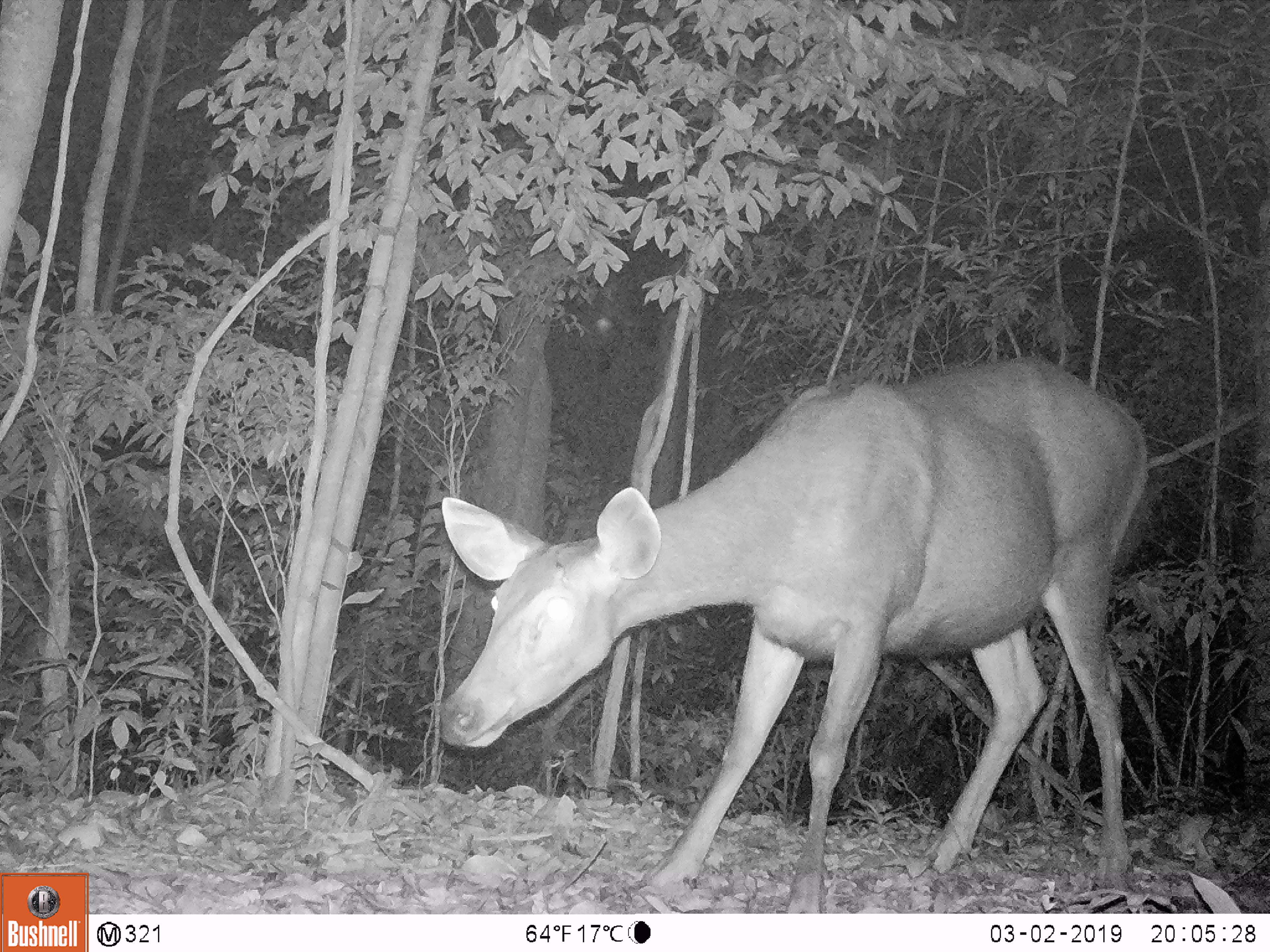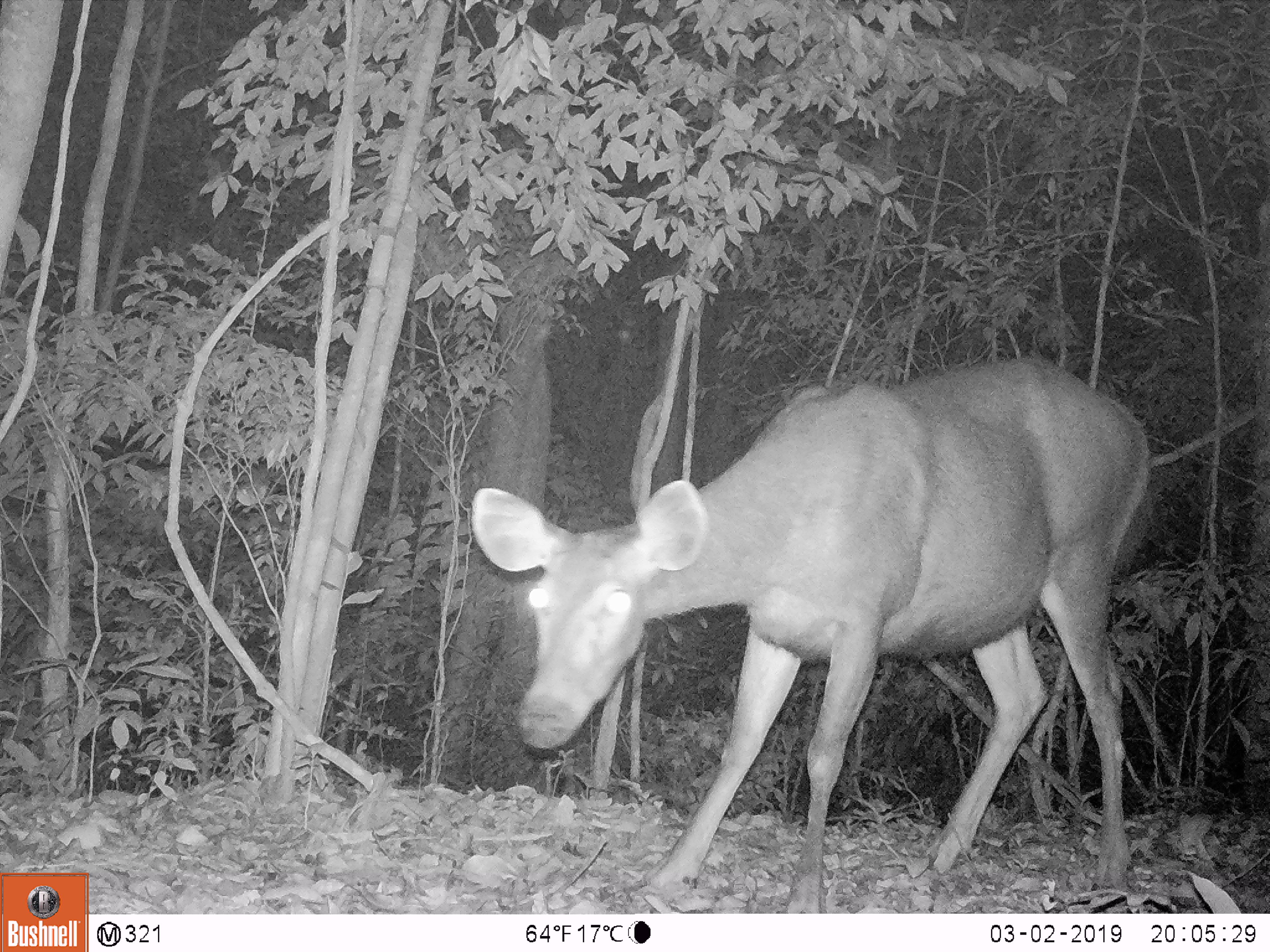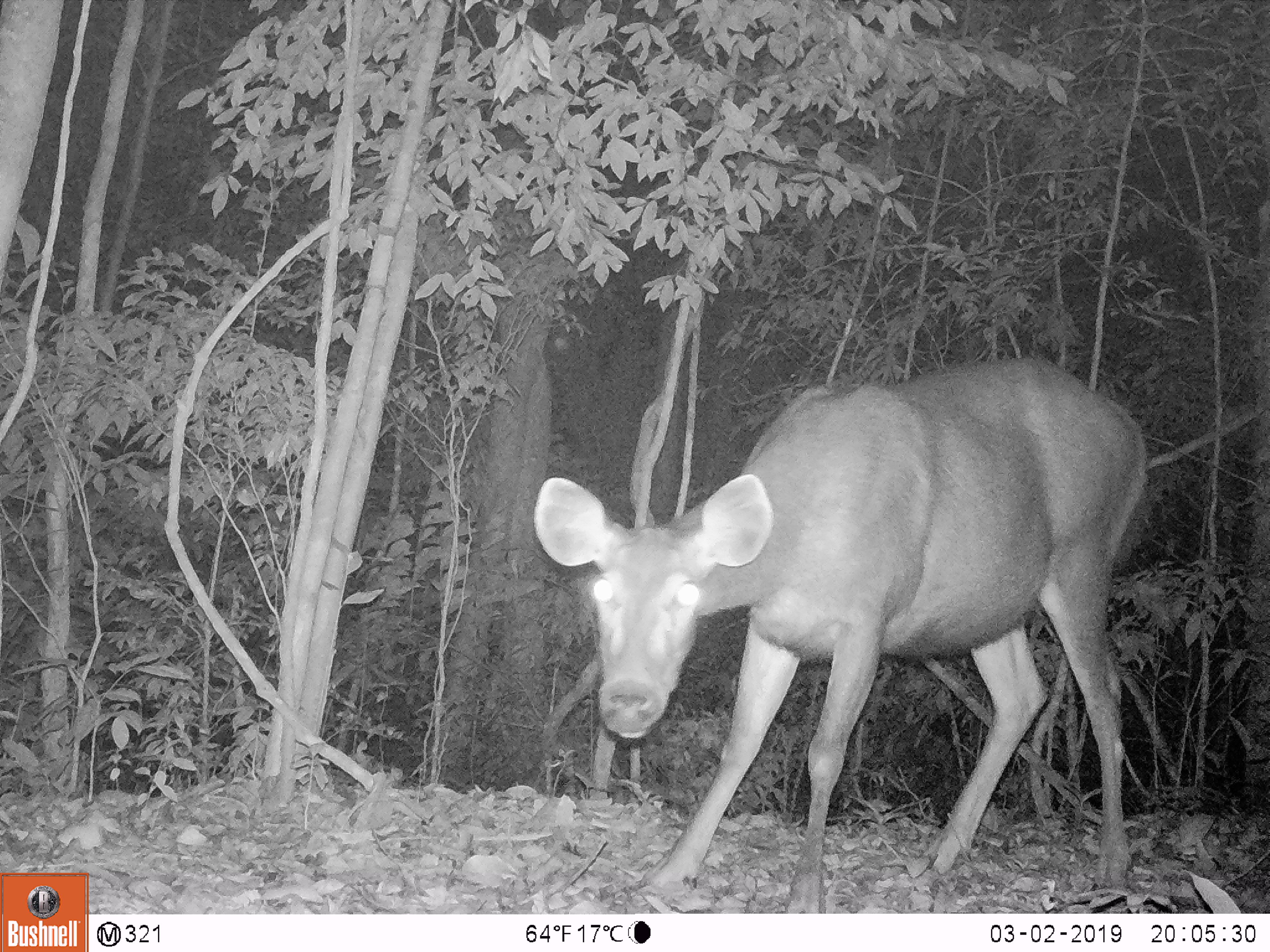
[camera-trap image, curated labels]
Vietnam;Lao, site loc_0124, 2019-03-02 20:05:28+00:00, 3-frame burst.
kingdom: Animalia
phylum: Chordata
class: Mammalia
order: Artiodactyla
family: Cervidae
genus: Rusa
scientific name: Rusa unicolor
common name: sambar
Sambar (Rusa unicolor). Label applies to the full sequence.